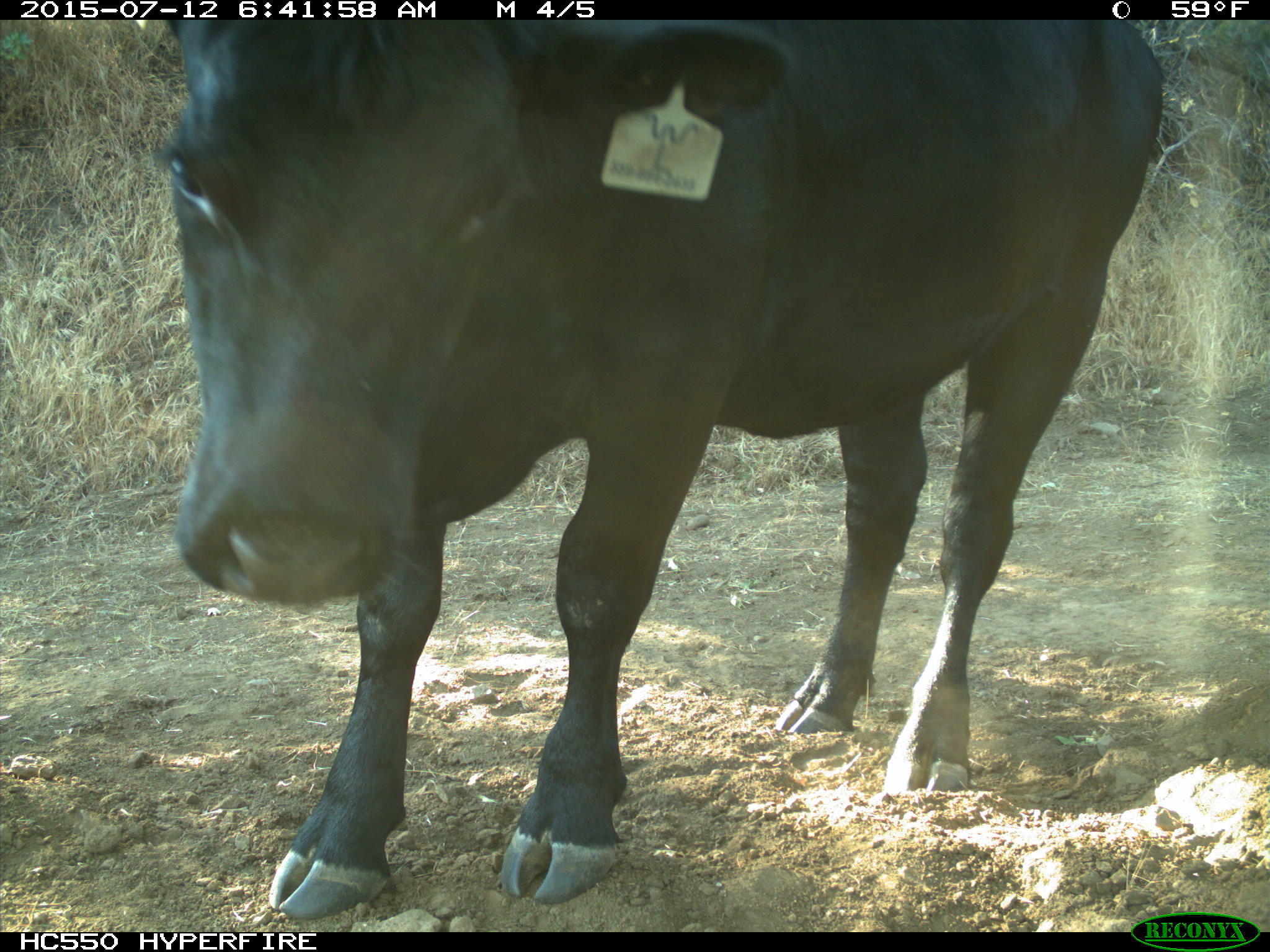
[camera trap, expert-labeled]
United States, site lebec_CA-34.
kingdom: Animalia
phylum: Chordata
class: Mammalia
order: Artiodactyla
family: Bovidae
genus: Bos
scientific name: Bos taurus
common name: domestic cow